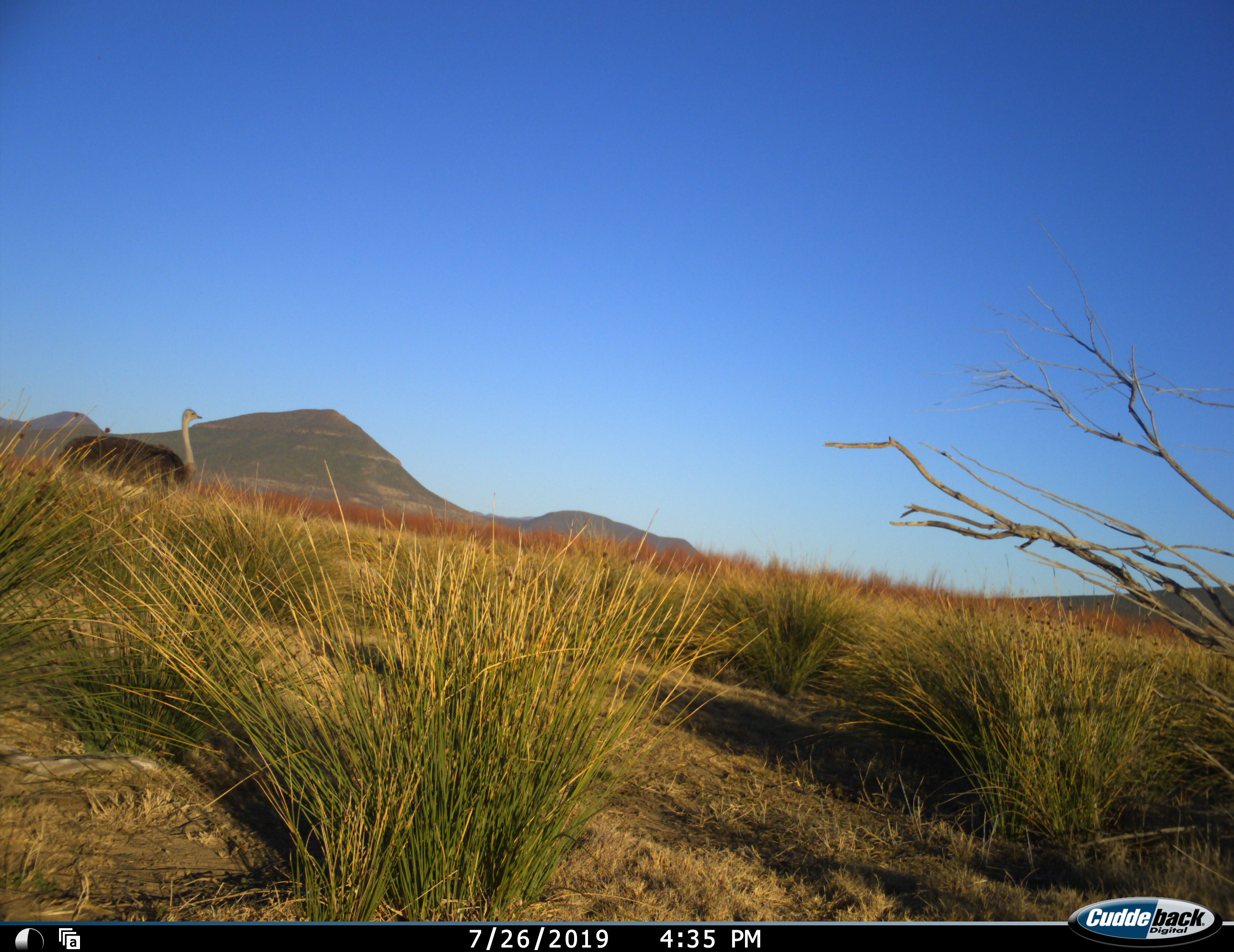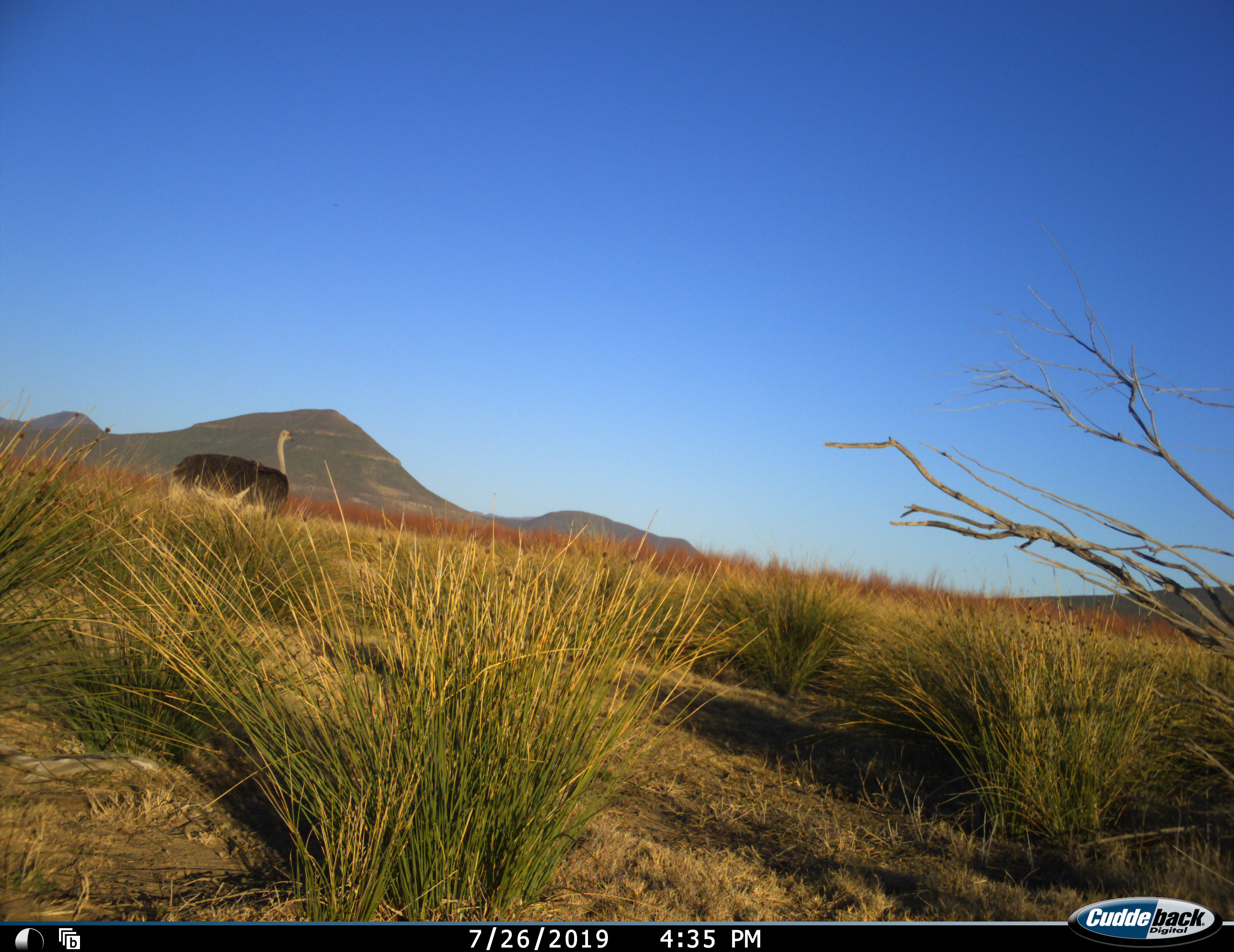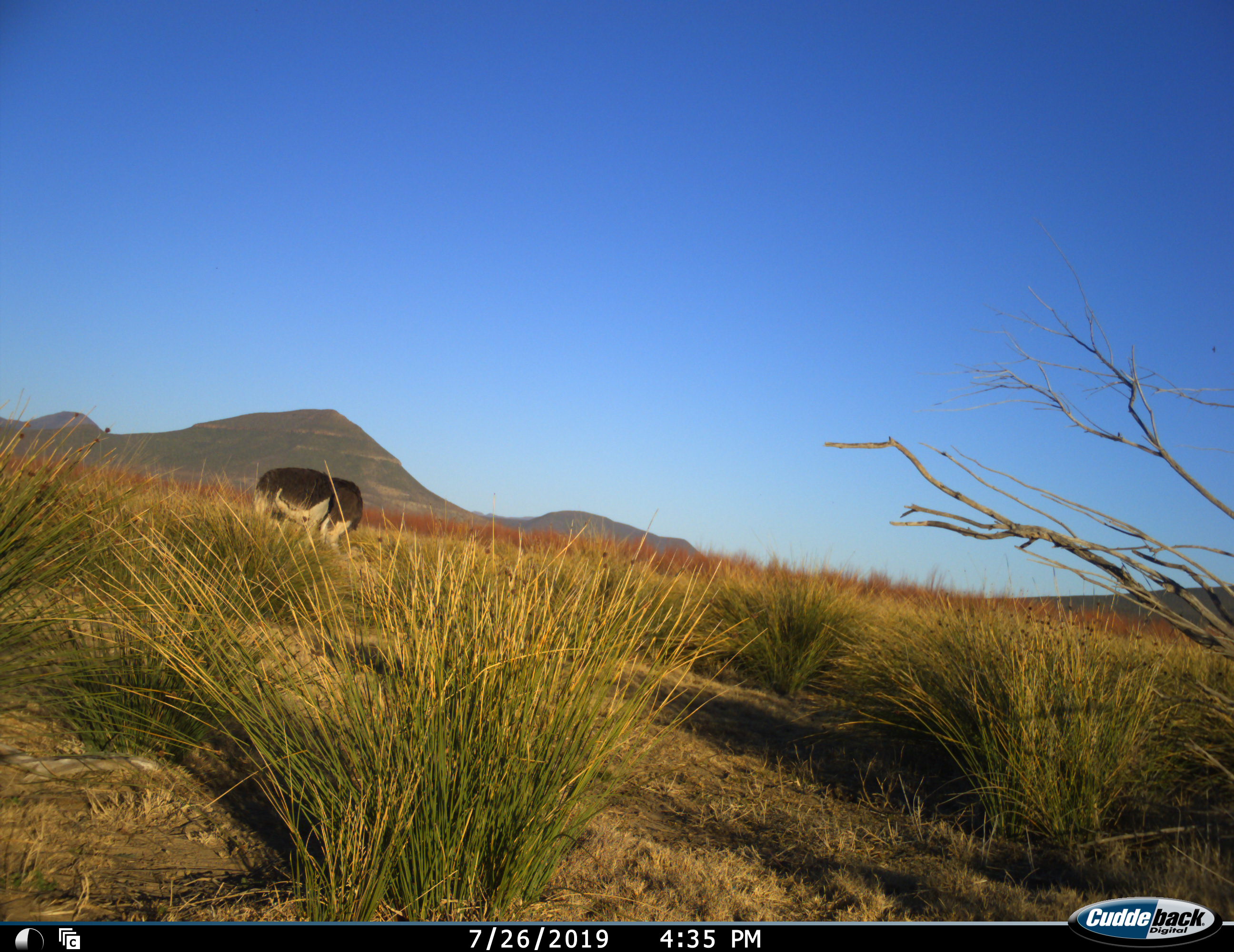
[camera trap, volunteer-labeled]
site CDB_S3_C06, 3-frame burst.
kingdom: Animalia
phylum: Chordata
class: Aves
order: Struthioniformes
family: Struthionidae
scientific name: Struthionidae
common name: ostrich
Ostrich (Struthionidae), count 1. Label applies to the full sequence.